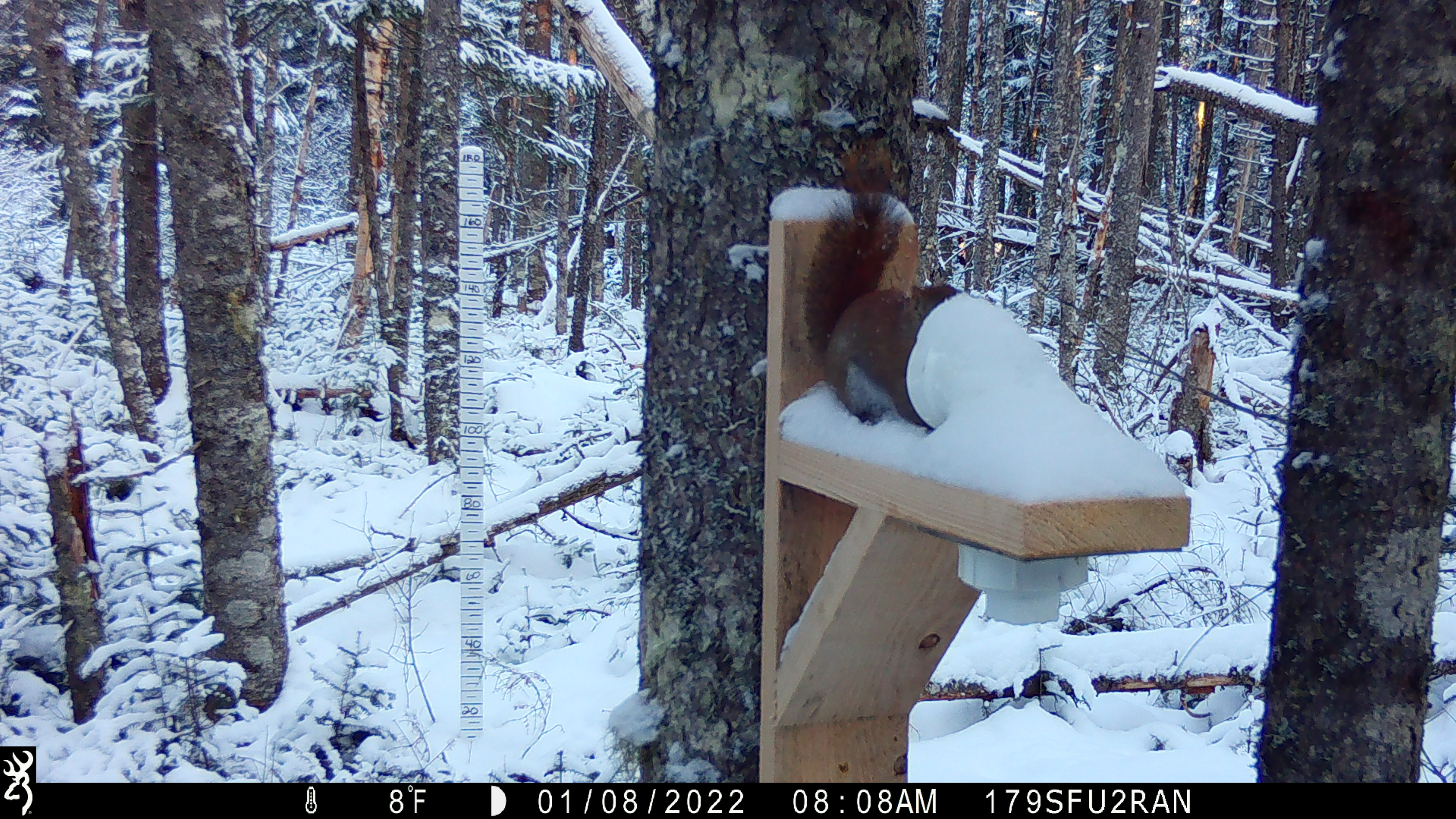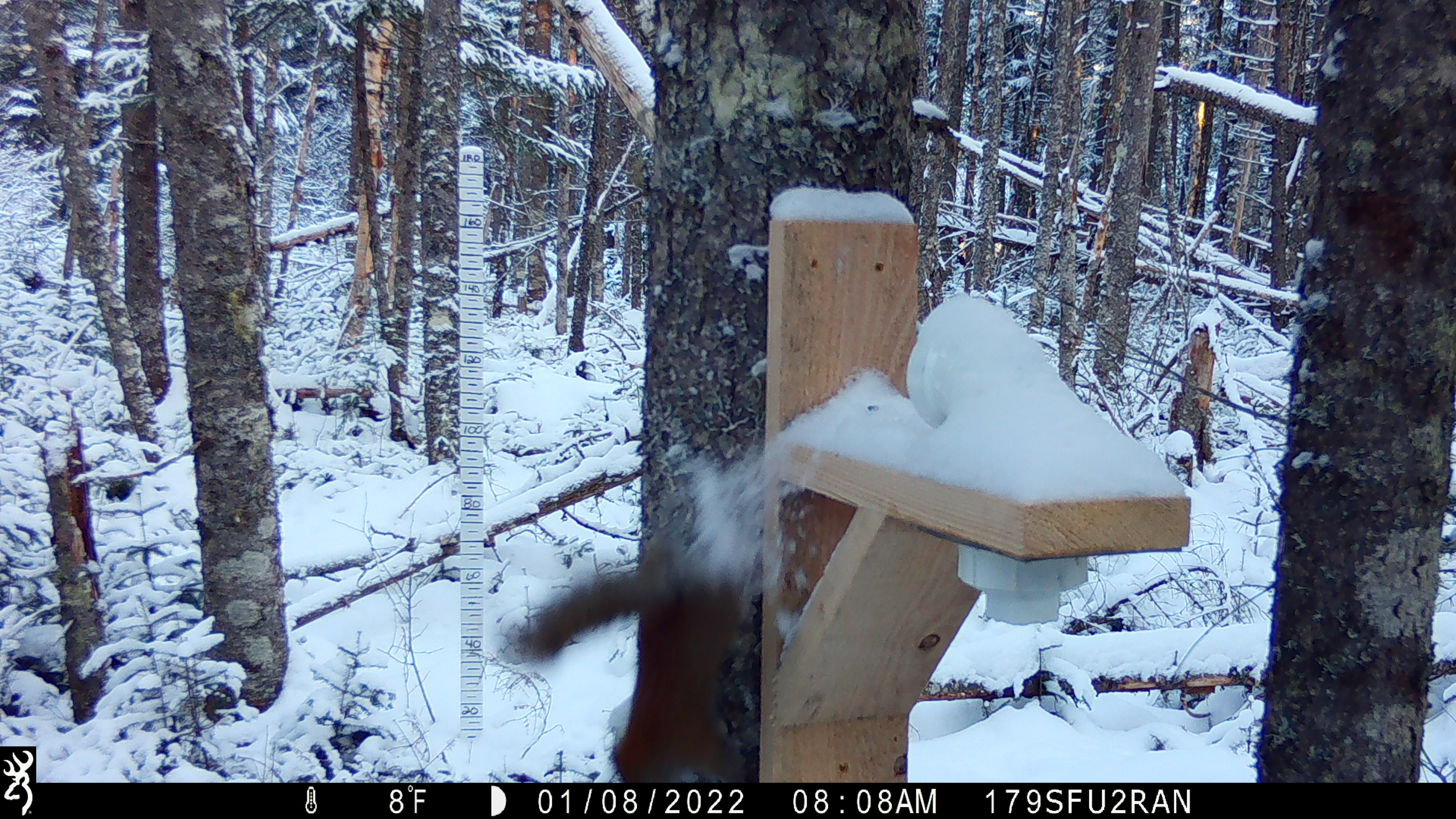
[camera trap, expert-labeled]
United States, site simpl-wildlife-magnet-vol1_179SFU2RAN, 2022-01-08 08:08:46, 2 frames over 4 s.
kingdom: Animalia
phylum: Chordata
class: Mammalia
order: Rodentia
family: Sciuridae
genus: Tamiasciurus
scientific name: Tamiasciurus hudsonicus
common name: red squirrel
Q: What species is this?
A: Red squirrel (Tamiasciurus hudsonicus).